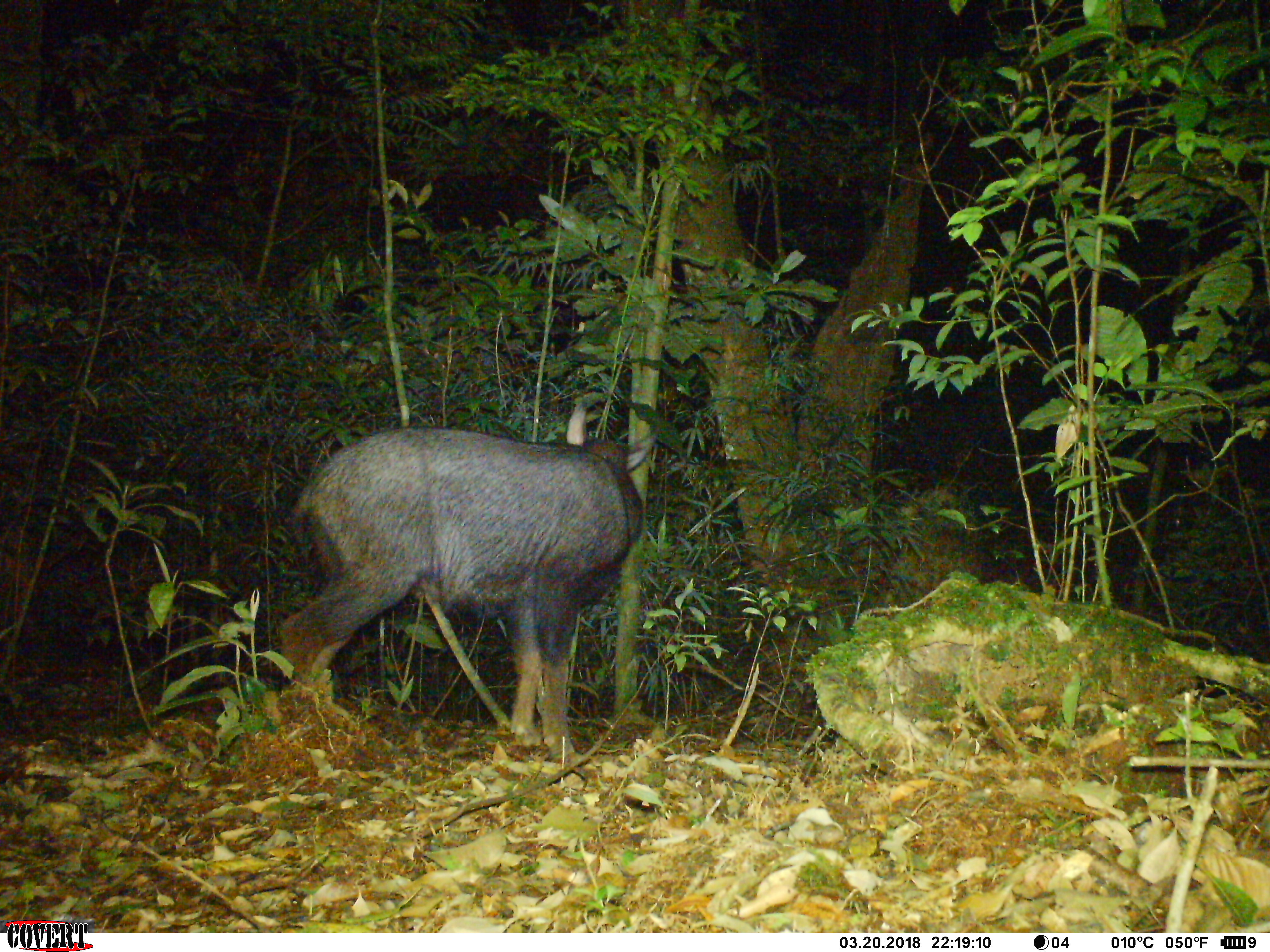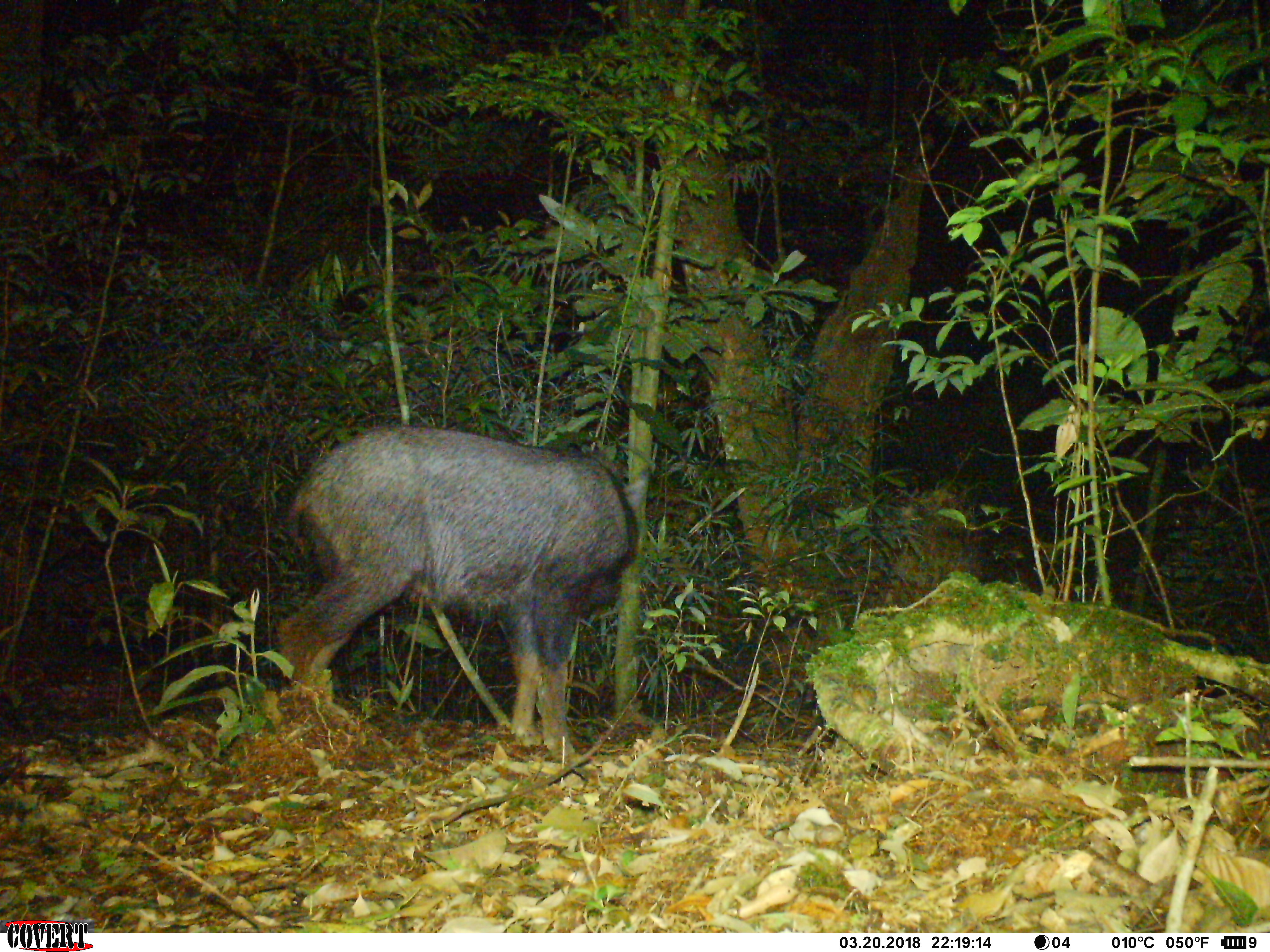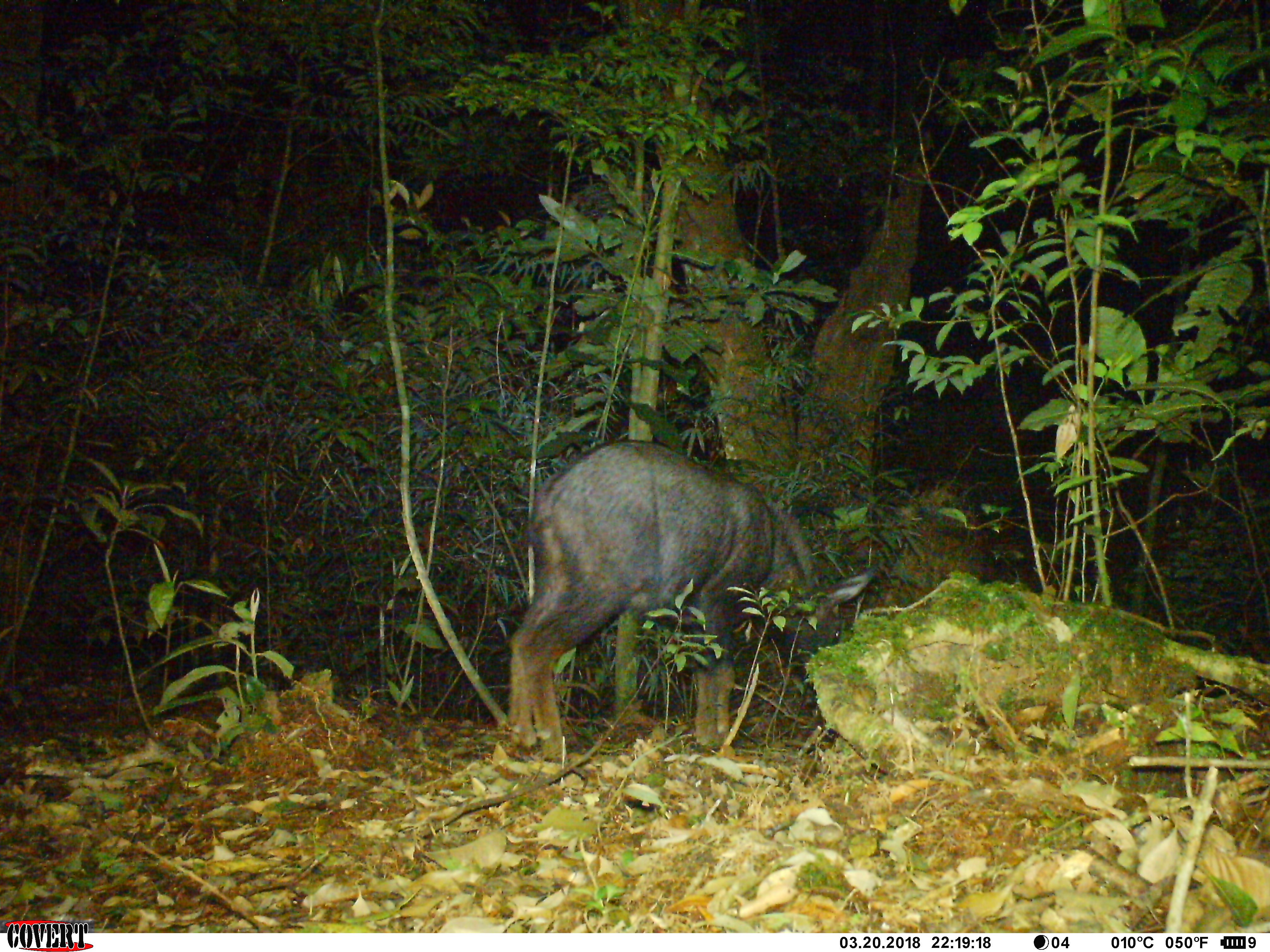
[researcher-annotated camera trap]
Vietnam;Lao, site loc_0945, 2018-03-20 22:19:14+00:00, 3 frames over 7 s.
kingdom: Animalia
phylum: Chordata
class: Mammalia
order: Artiodactyla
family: Bovidae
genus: Capricornis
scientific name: Capricornis sumatraensis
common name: chinese serow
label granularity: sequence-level